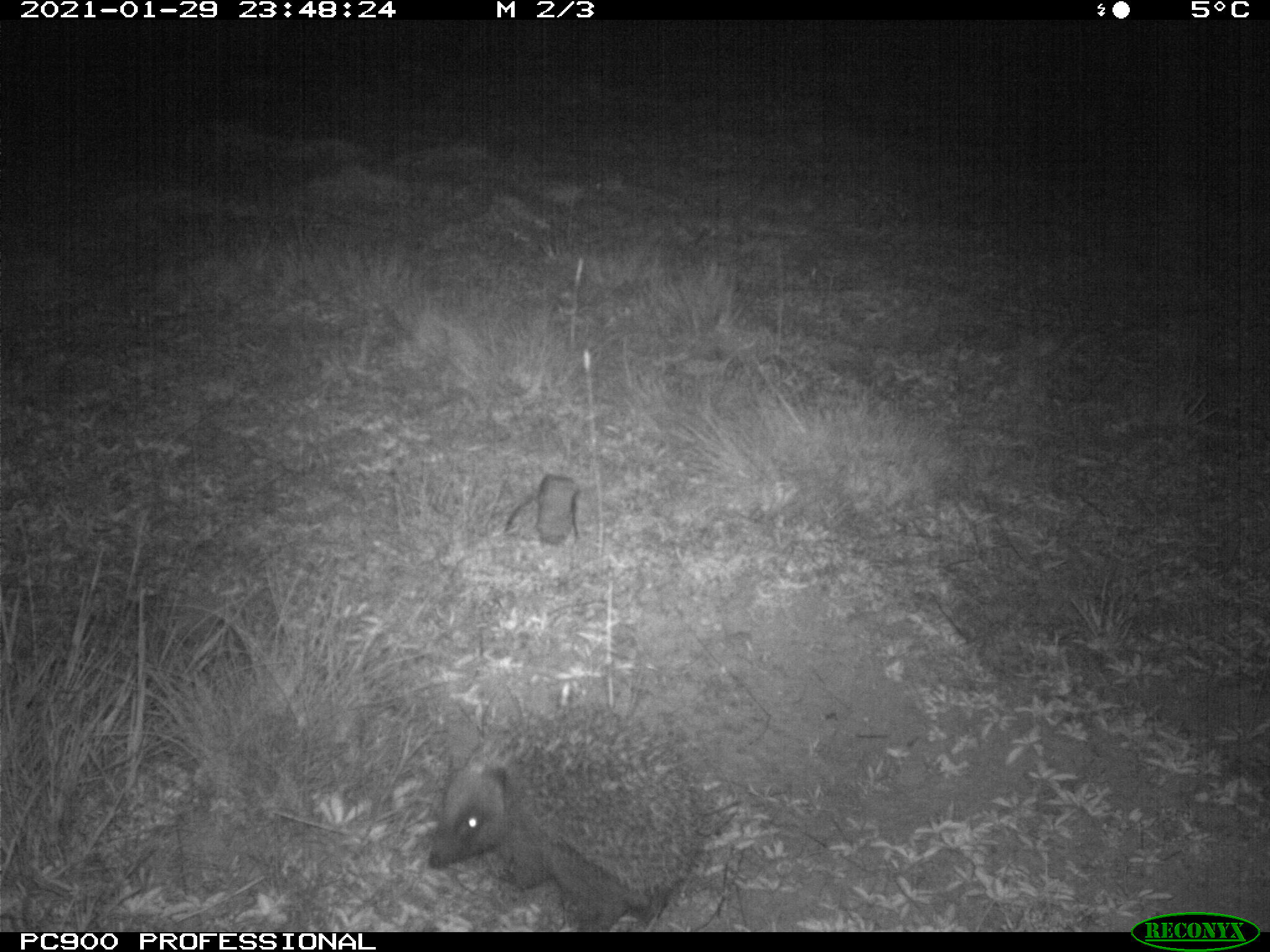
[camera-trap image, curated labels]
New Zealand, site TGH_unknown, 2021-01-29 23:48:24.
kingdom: Animalia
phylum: Chordata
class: Mammalia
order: Eulipotyphla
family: Erinaceidae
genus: Erinaceus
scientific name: Erinaceus europaeus europaeus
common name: european hedgehog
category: hedgehog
Hedgehog (european hedgehog) (Erinaceus europaeus europaeus).